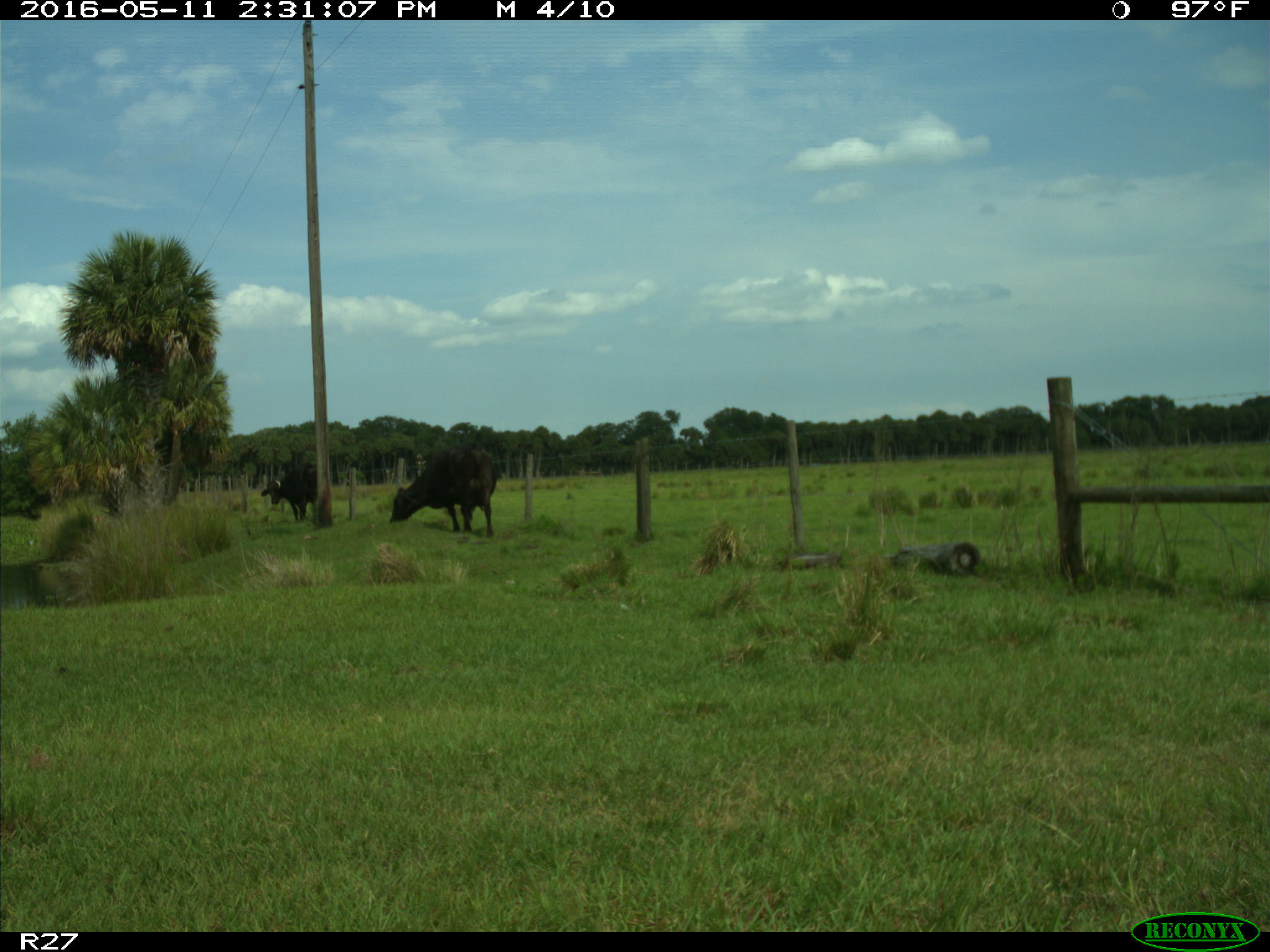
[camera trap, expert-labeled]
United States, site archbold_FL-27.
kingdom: Animalia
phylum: Chordata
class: Mammalia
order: Artiodactyla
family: Bovidae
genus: Bos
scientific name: Bos taurus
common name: domestic cow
Bos taurus (domestic cow).